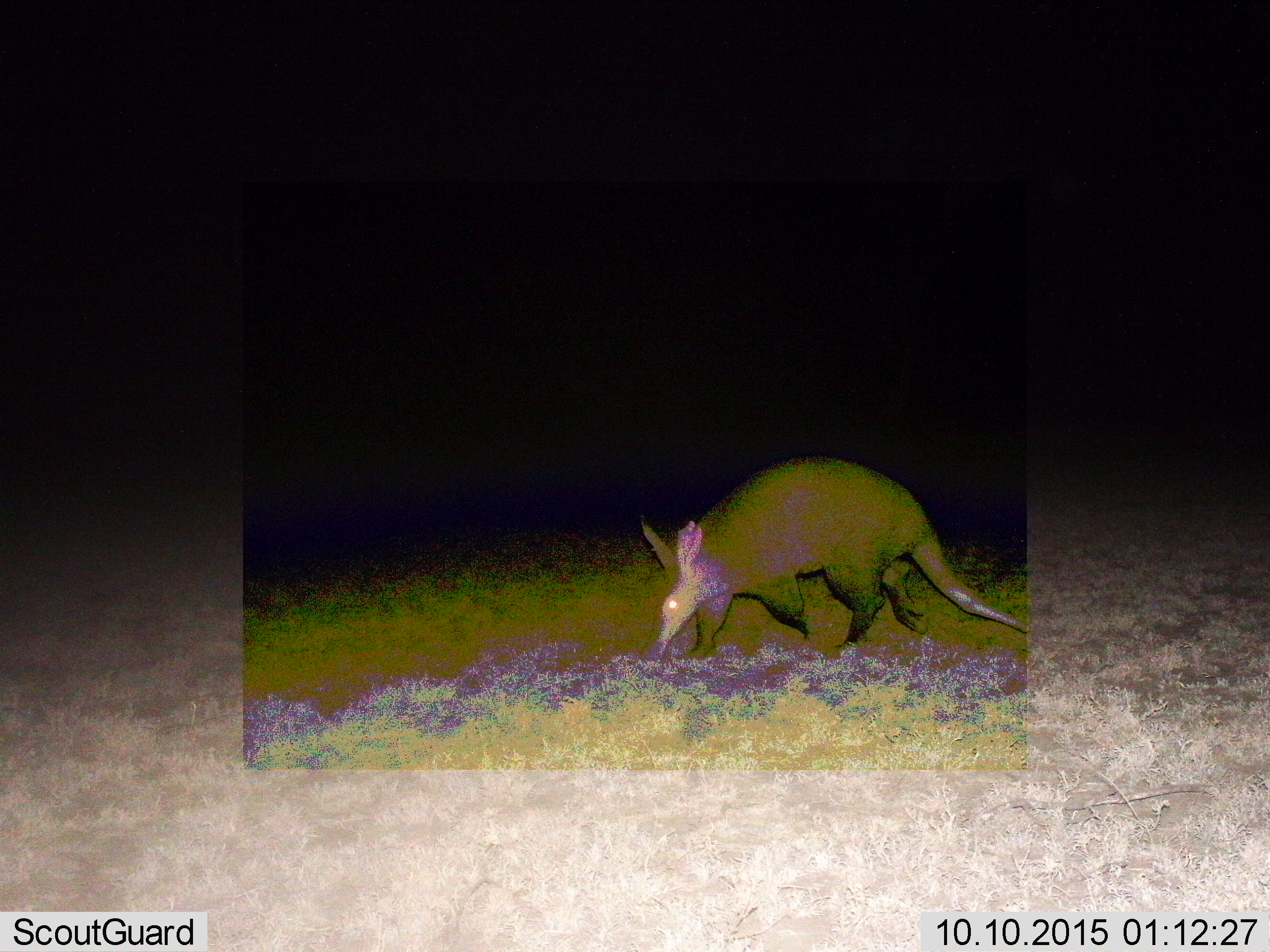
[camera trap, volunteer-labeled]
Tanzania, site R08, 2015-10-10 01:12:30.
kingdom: Animalia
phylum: Chordata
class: Mammalia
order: Tubulidentata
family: Orycteropodidae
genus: Orycteropus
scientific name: Orycteropus afer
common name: aardvark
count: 1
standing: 0%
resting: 0%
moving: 100%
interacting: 0%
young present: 0%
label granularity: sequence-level